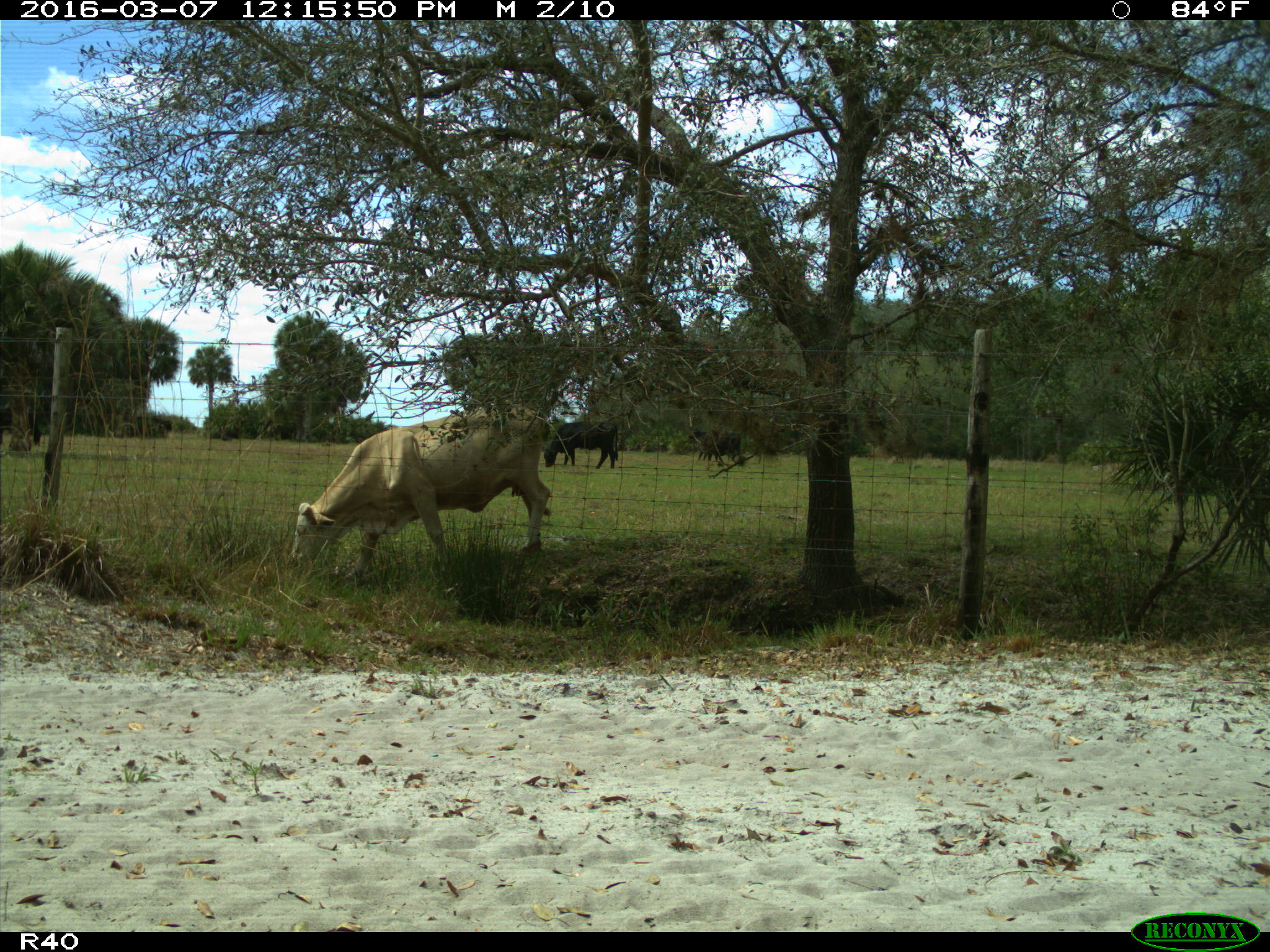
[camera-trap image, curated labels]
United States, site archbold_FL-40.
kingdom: Animalia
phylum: Chordata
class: Mammalia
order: Artiodactyla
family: Bovidae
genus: Bos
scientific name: Bos taurus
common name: domestic cow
Bos taurus (domestic cow).